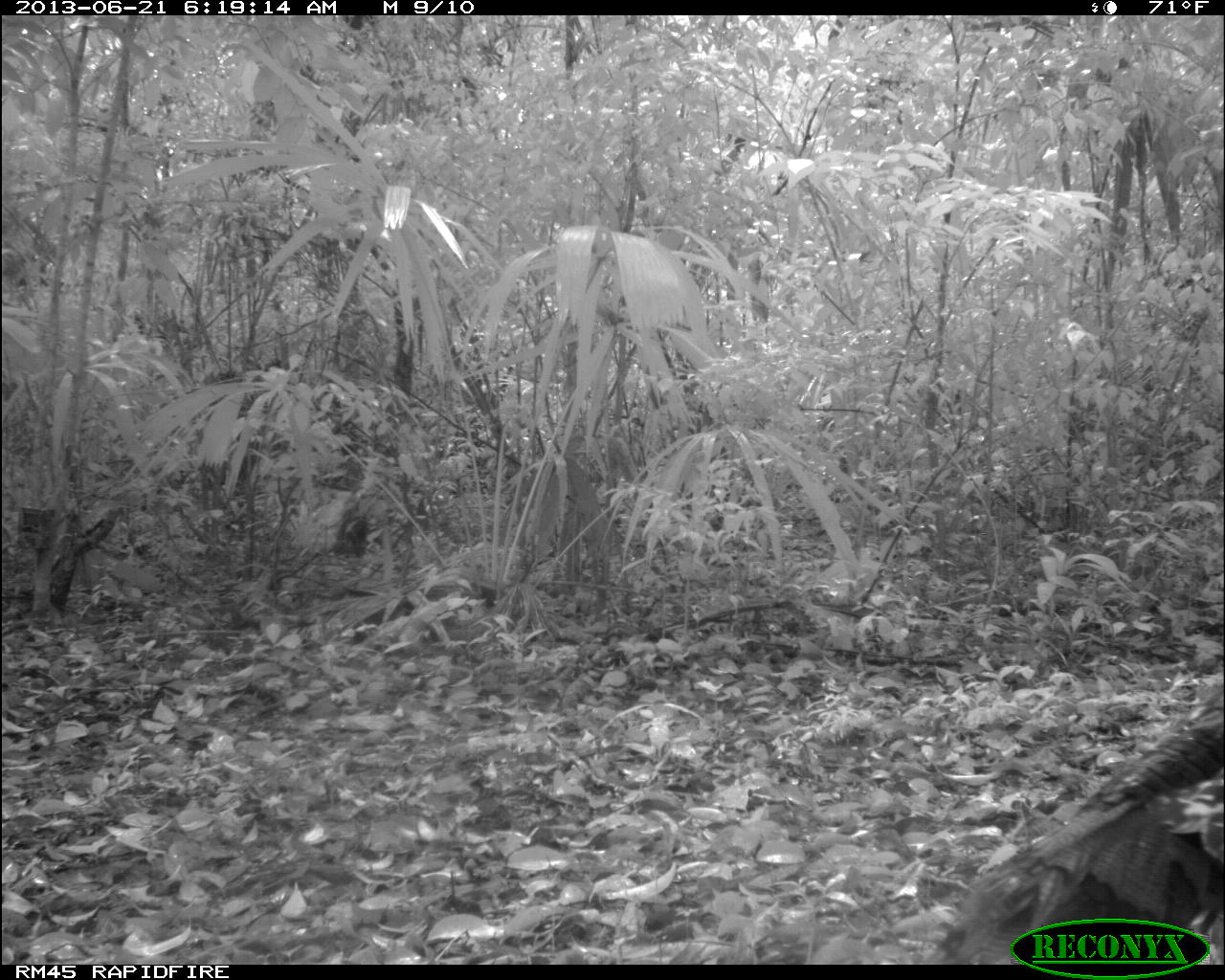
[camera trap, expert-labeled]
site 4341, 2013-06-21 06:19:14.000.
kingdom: Animalia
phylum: Chordata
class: Aves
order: Galliformes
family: Phasianidae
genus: Meleagris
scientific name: Meleagris ocellata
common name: ocellated turkey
Meleagris ocellata (ocellated turkey), count 1.